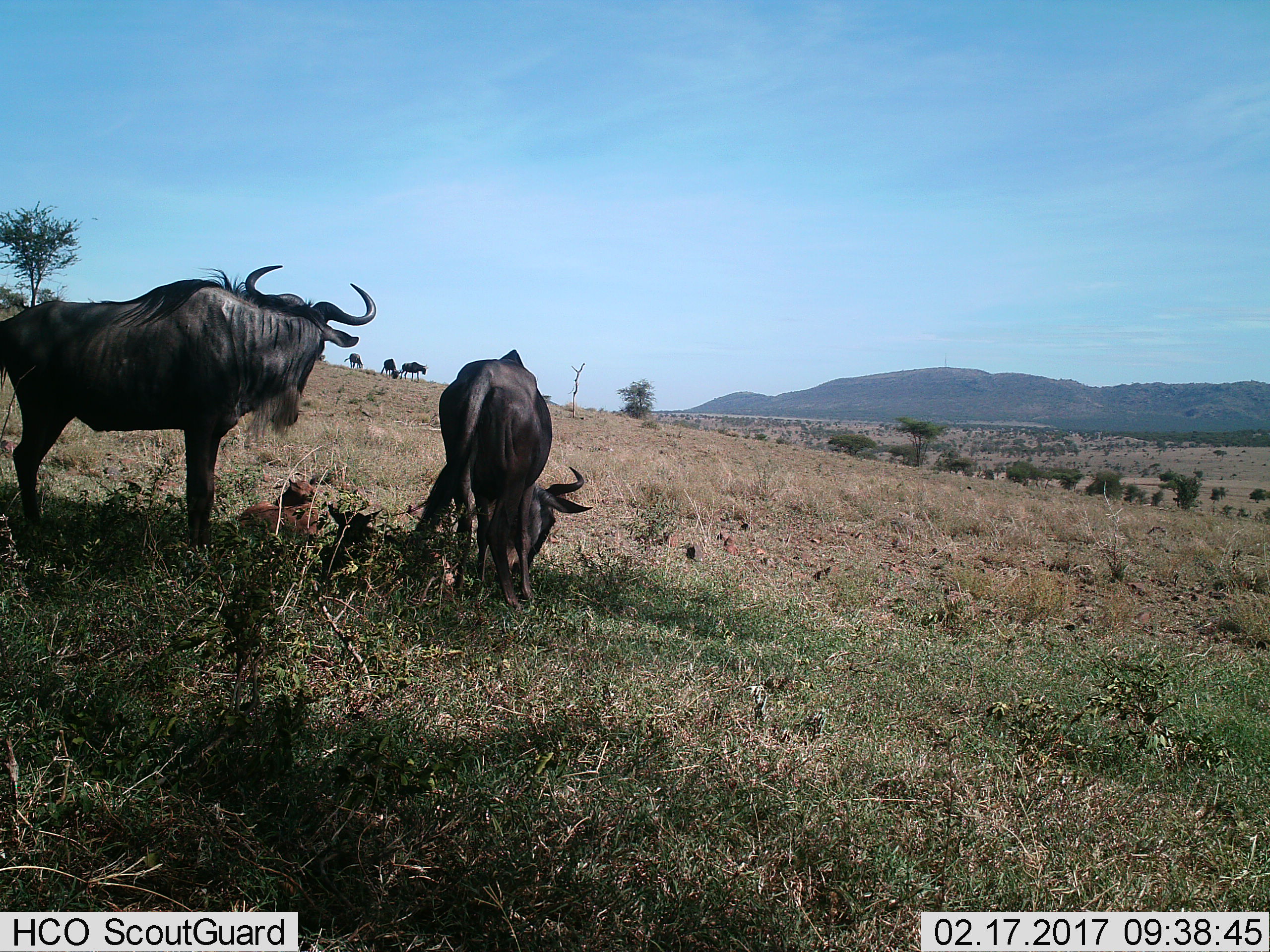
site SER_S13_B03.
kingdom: Animalia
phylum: Chordata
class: Mammalia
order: Artiodactyla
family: Bovidae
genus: Connochaetes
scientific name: Connochaetes taurinus taurinus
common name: blue wildebeest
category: wildebeestblue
Wildebeestblue (blue wildebeest) (Connochaetes taurinus taurinus), count 5. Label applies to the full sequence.